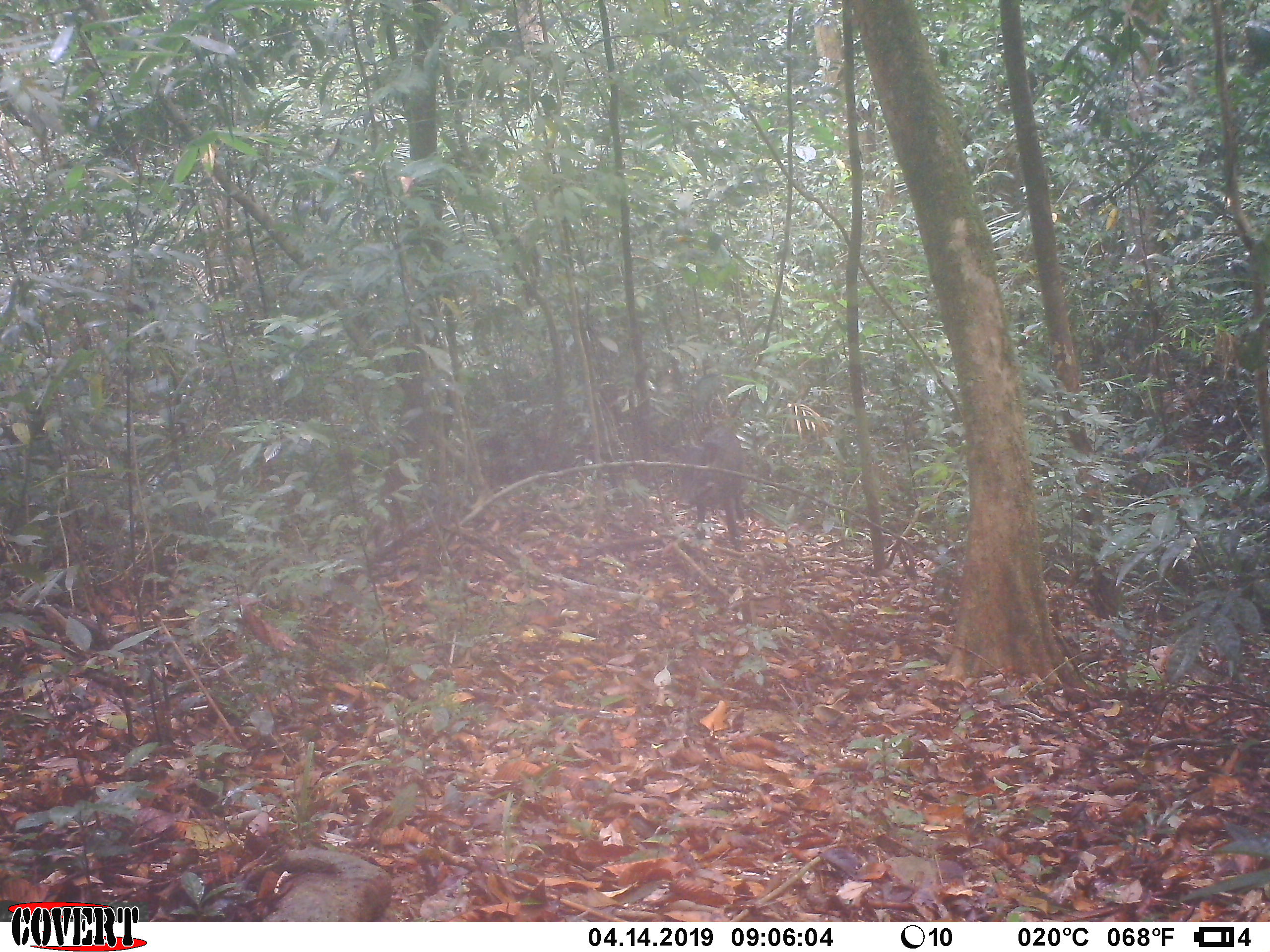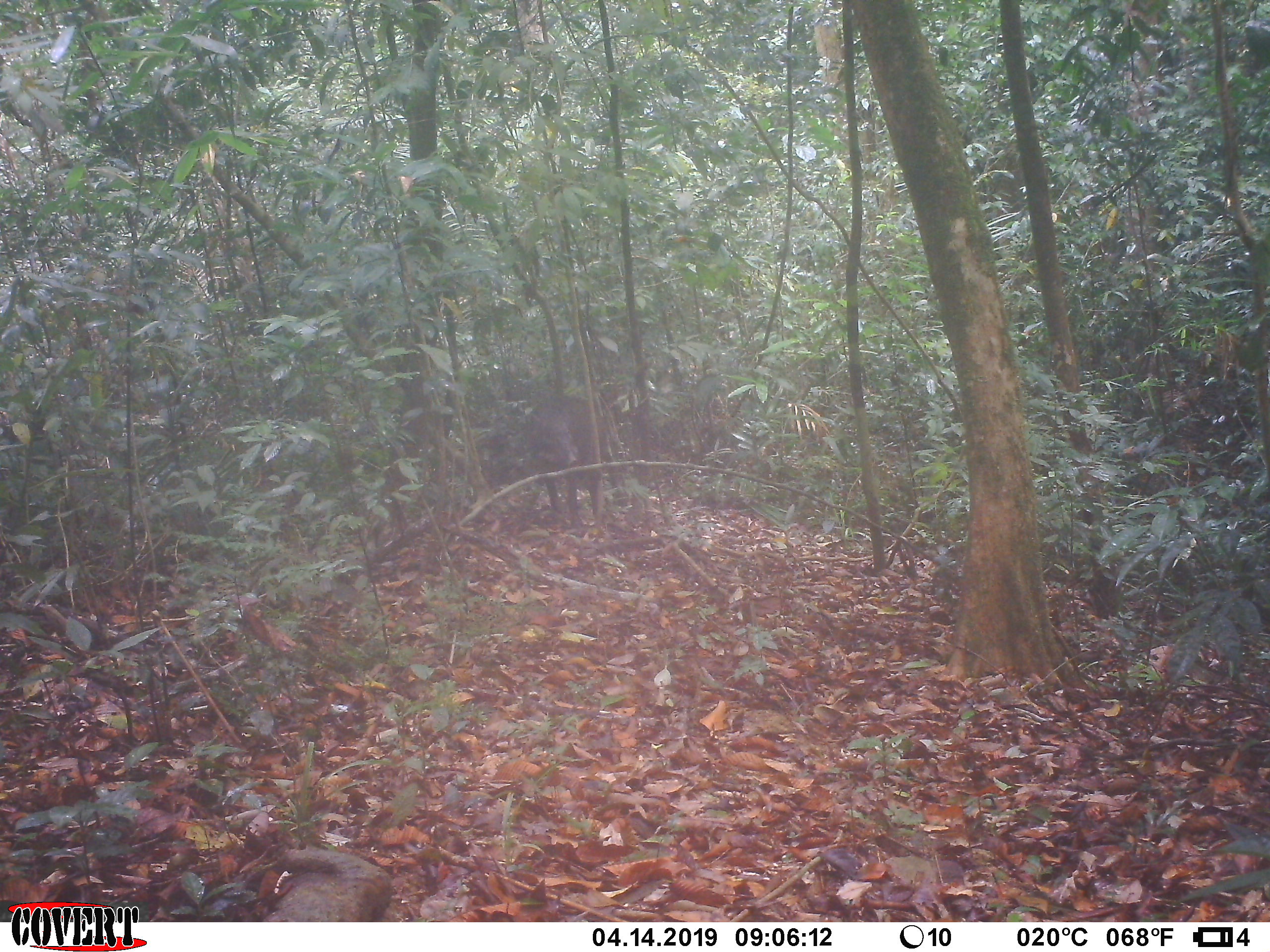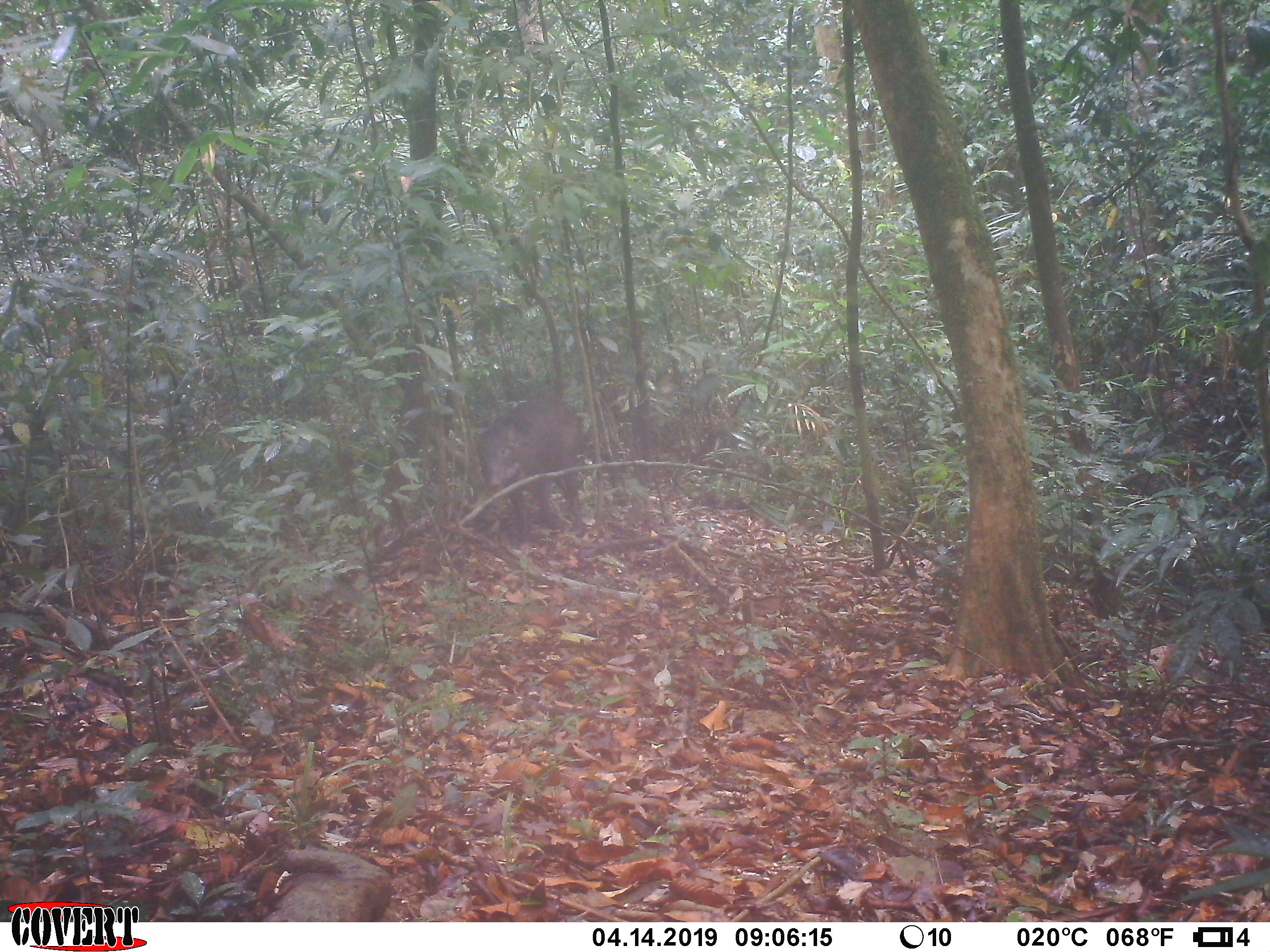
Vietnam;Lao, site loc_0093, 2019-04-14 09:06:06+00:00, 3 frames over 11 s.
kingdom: Animalia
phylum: Chordata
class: Mammalia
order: Artiodactyla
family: Suidae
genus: Sus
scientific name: Sus scrofa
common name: eurasian wild pig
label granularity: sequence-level